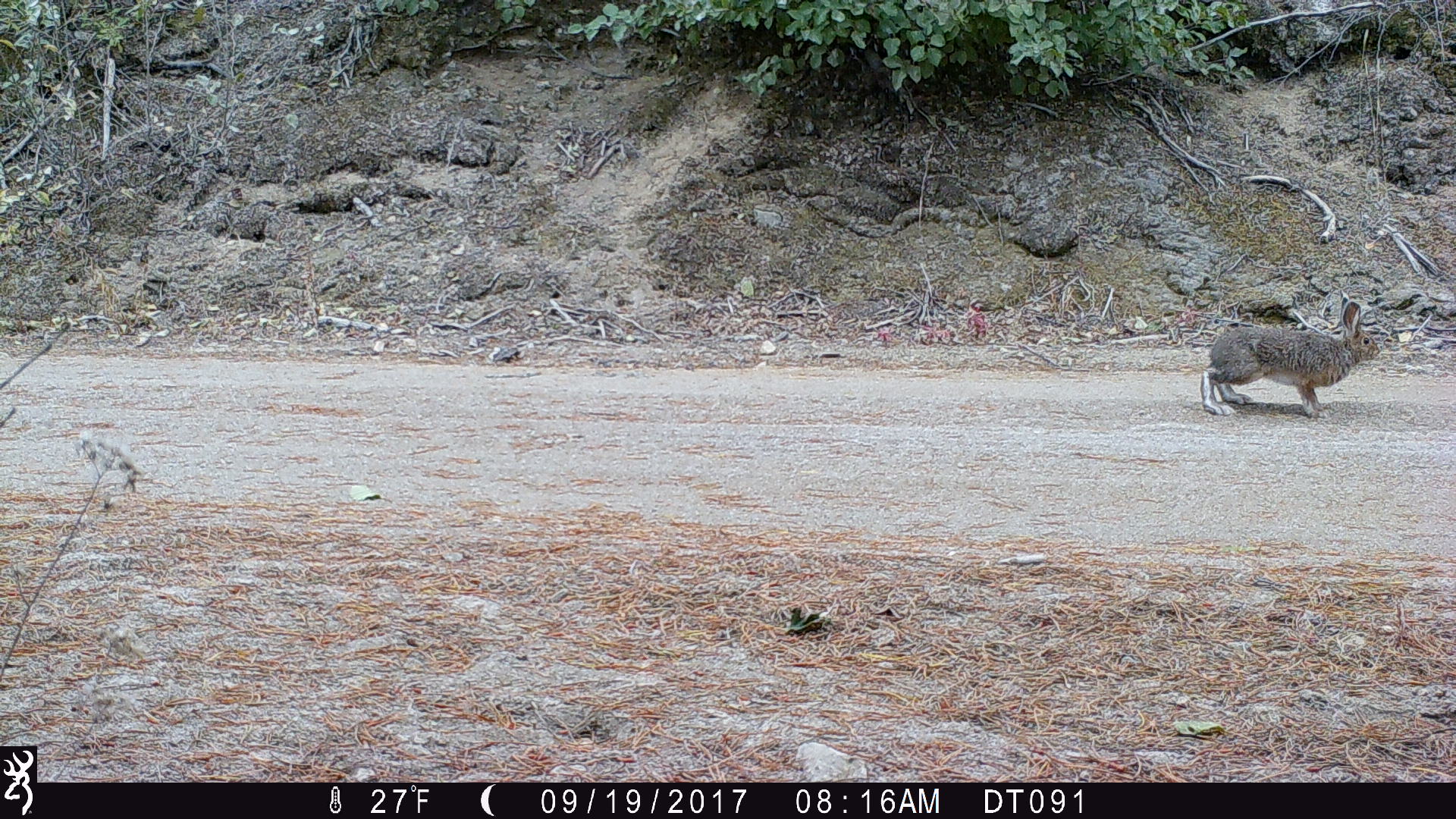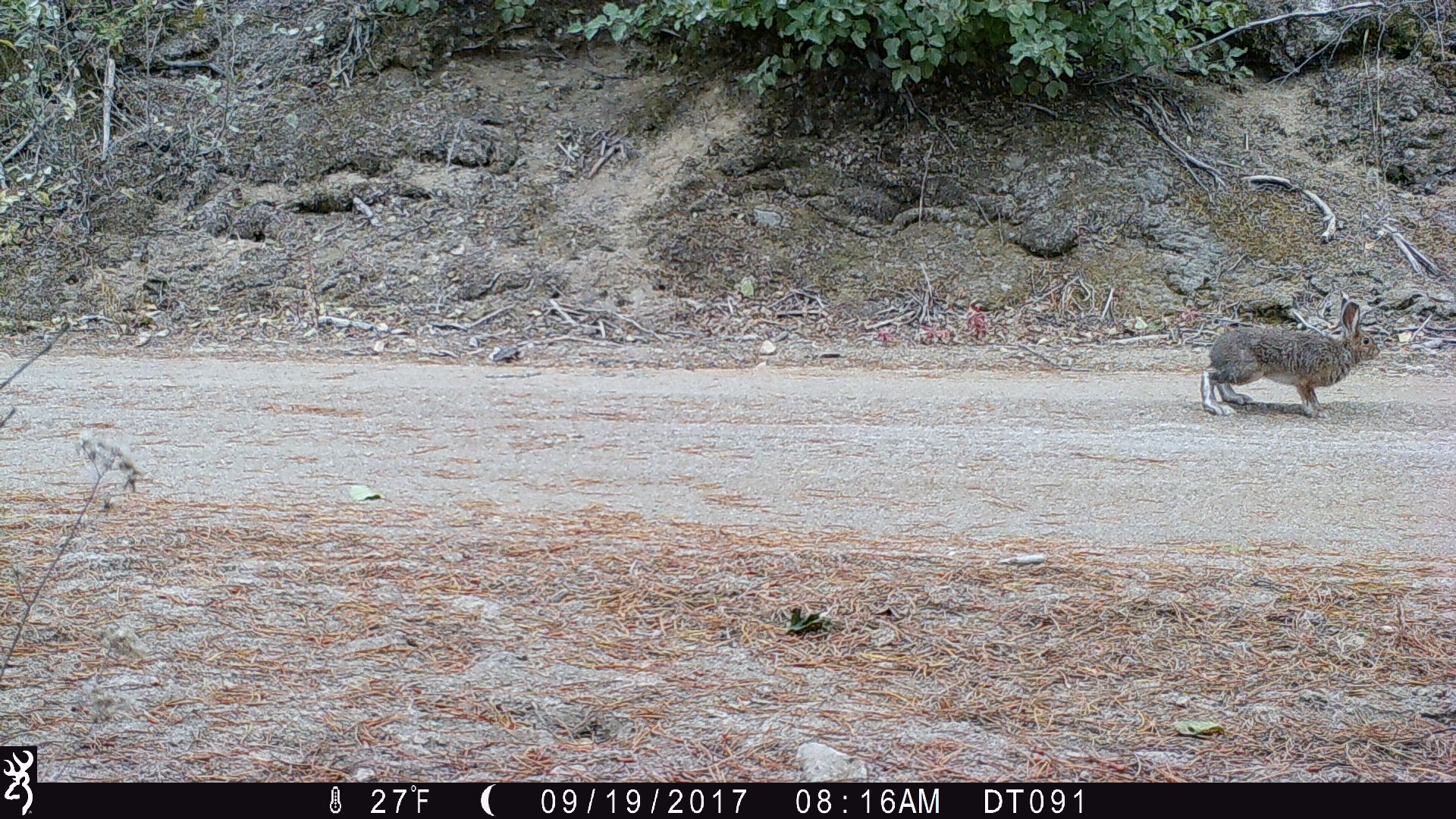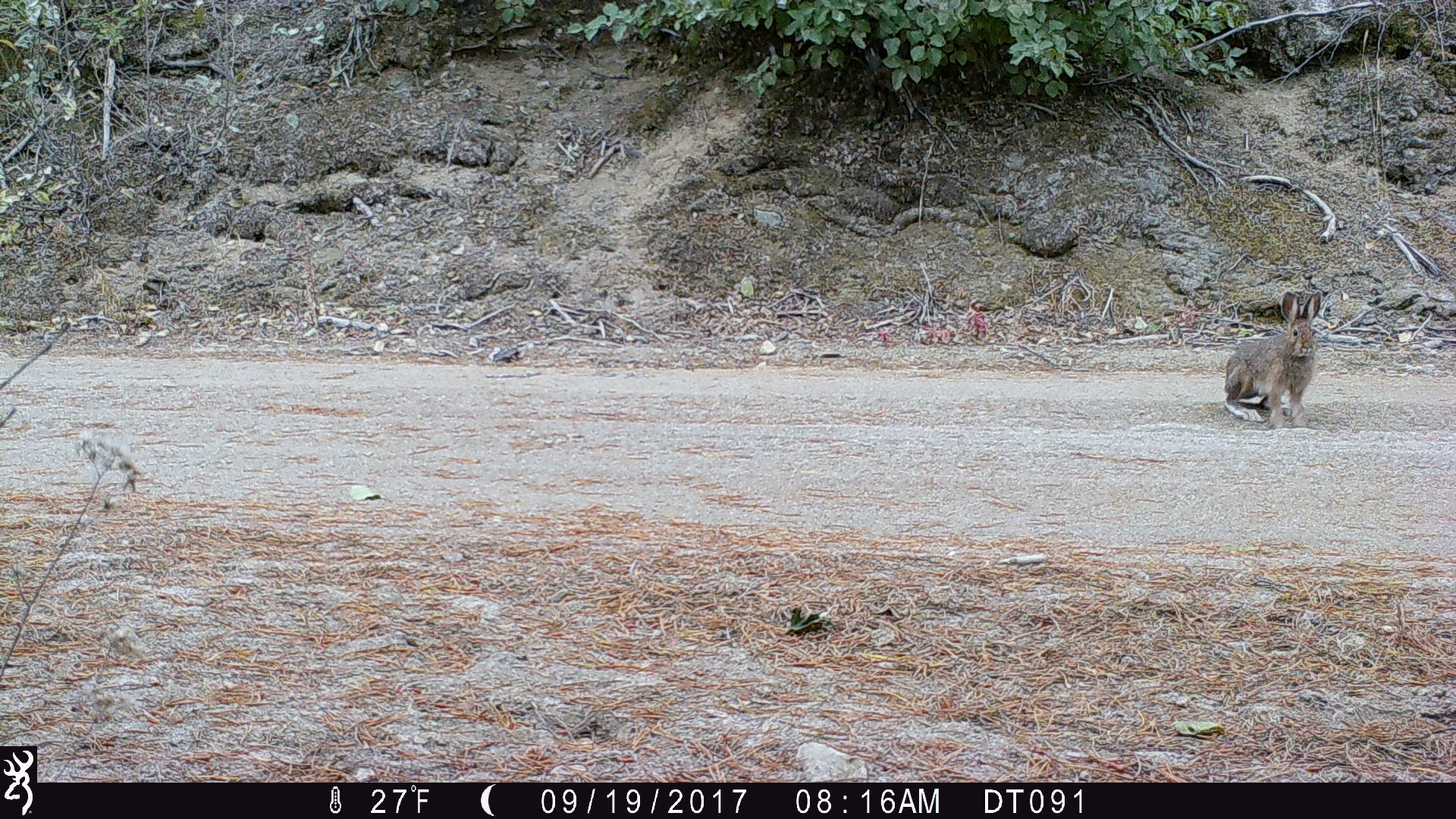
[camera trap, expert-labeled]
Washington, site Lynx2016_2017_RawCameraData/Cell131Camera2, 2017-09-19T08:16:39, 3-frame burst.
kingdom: Animalia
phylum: Chordata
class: Mammalia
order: Lagomorpha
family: Leporidae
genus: Lepus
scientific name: Lepus americanus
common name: snowshoe hare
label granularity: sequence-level